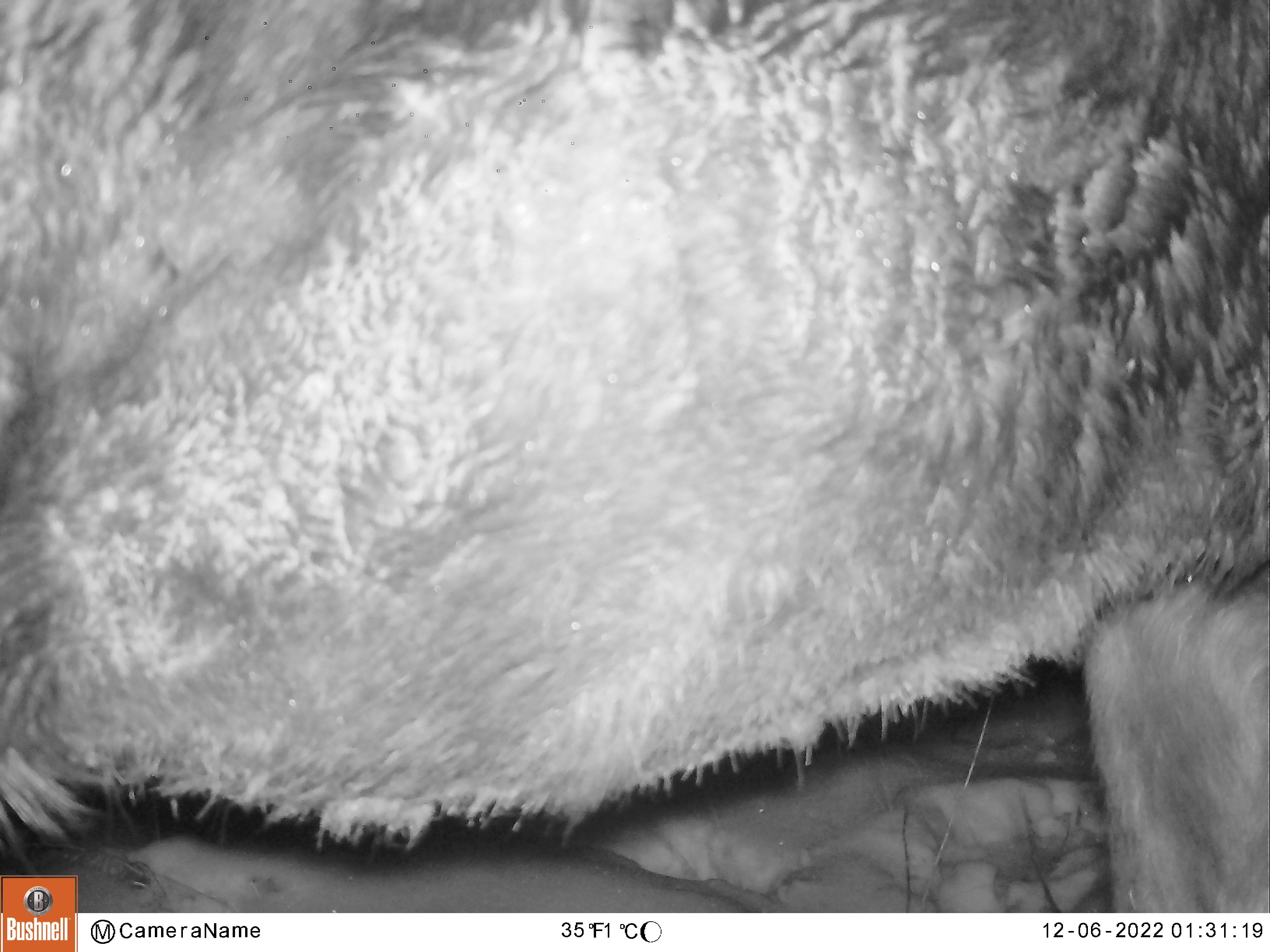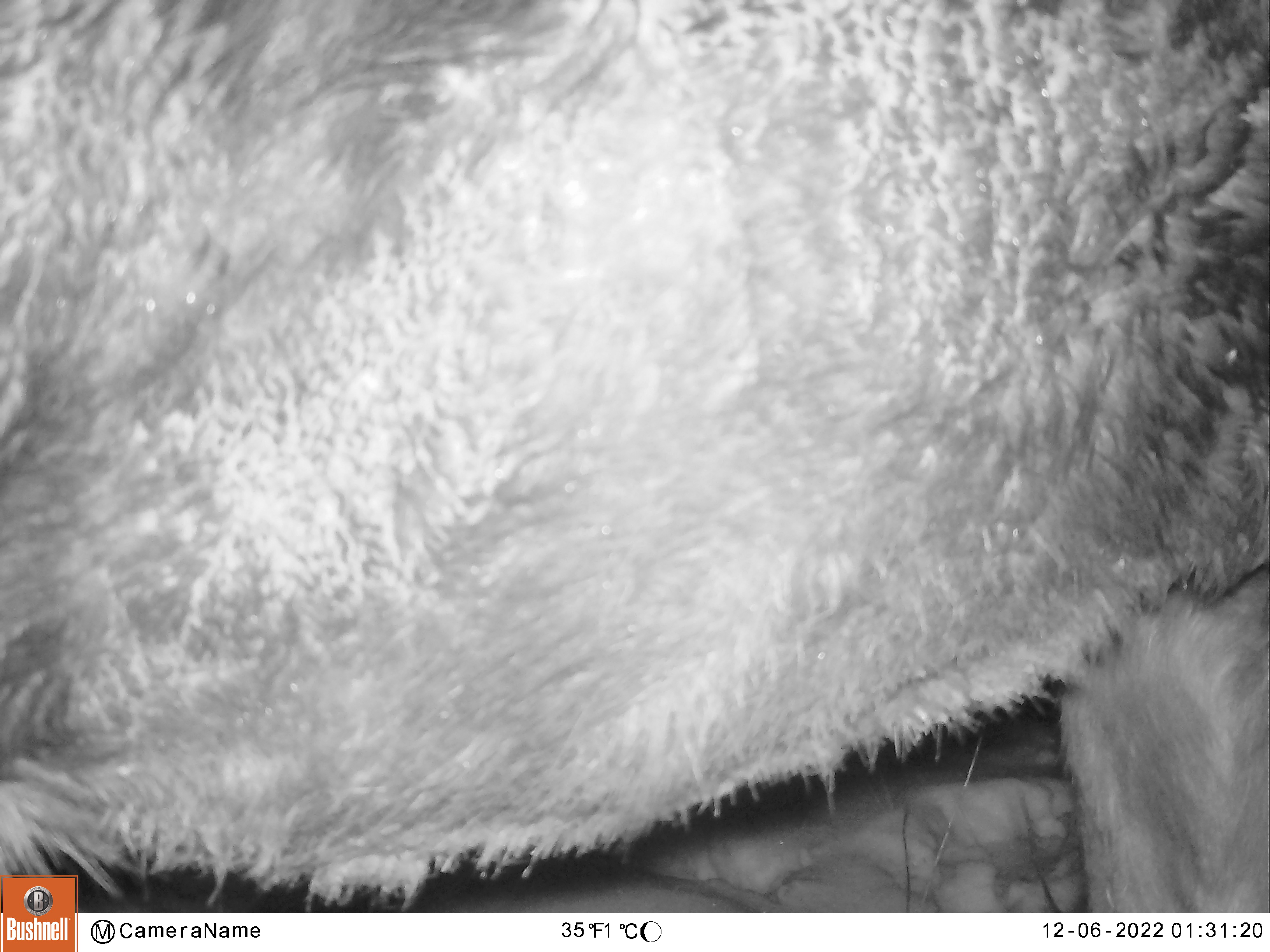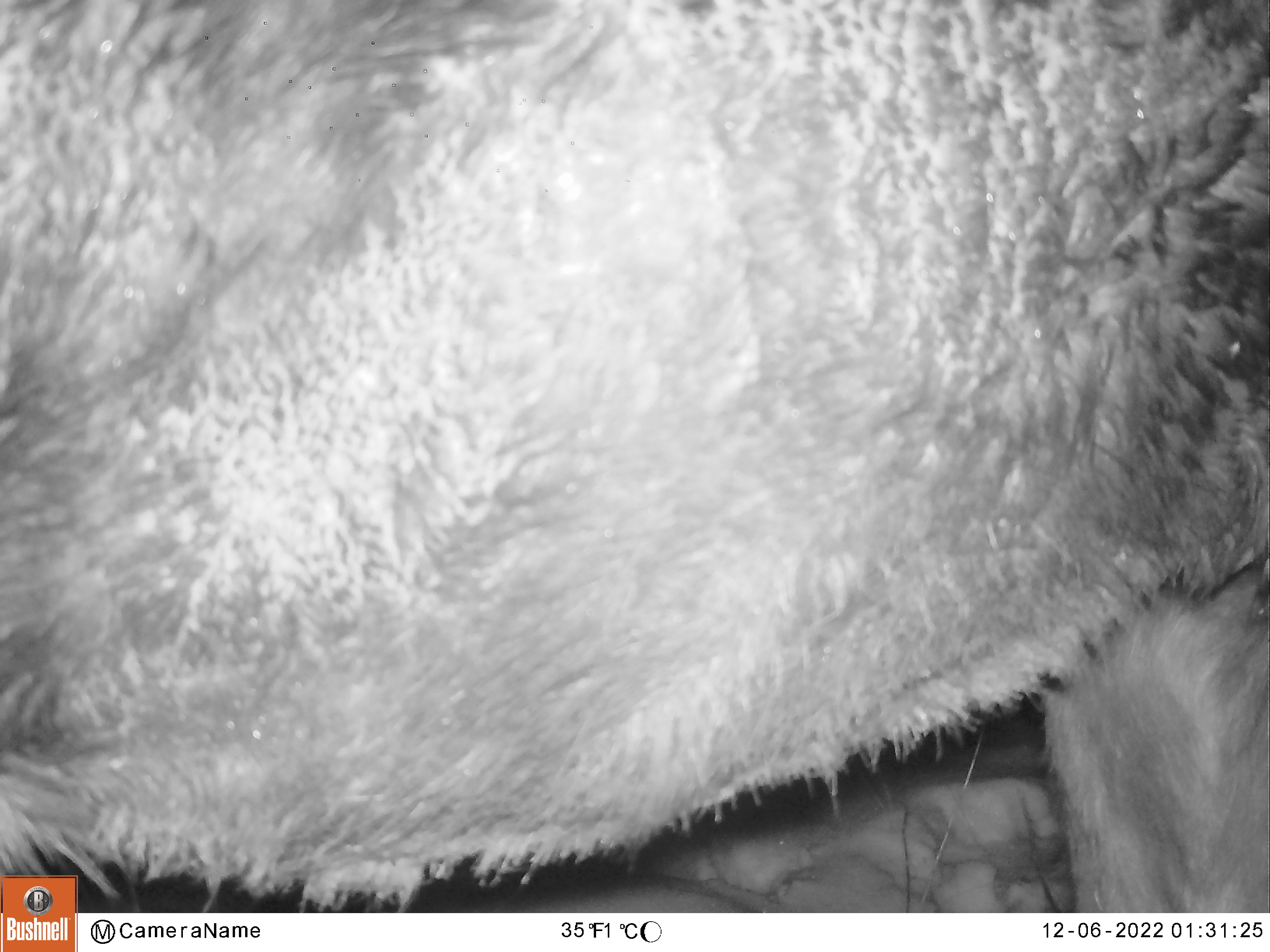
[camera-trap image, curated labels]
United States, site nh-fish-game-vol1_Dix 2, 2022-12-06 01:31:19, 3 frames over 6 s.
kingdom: Animalia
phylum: Chordata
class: Mammalia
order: Artiodactyla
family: Cervidae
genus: Alces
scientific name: Alces alces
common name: moose